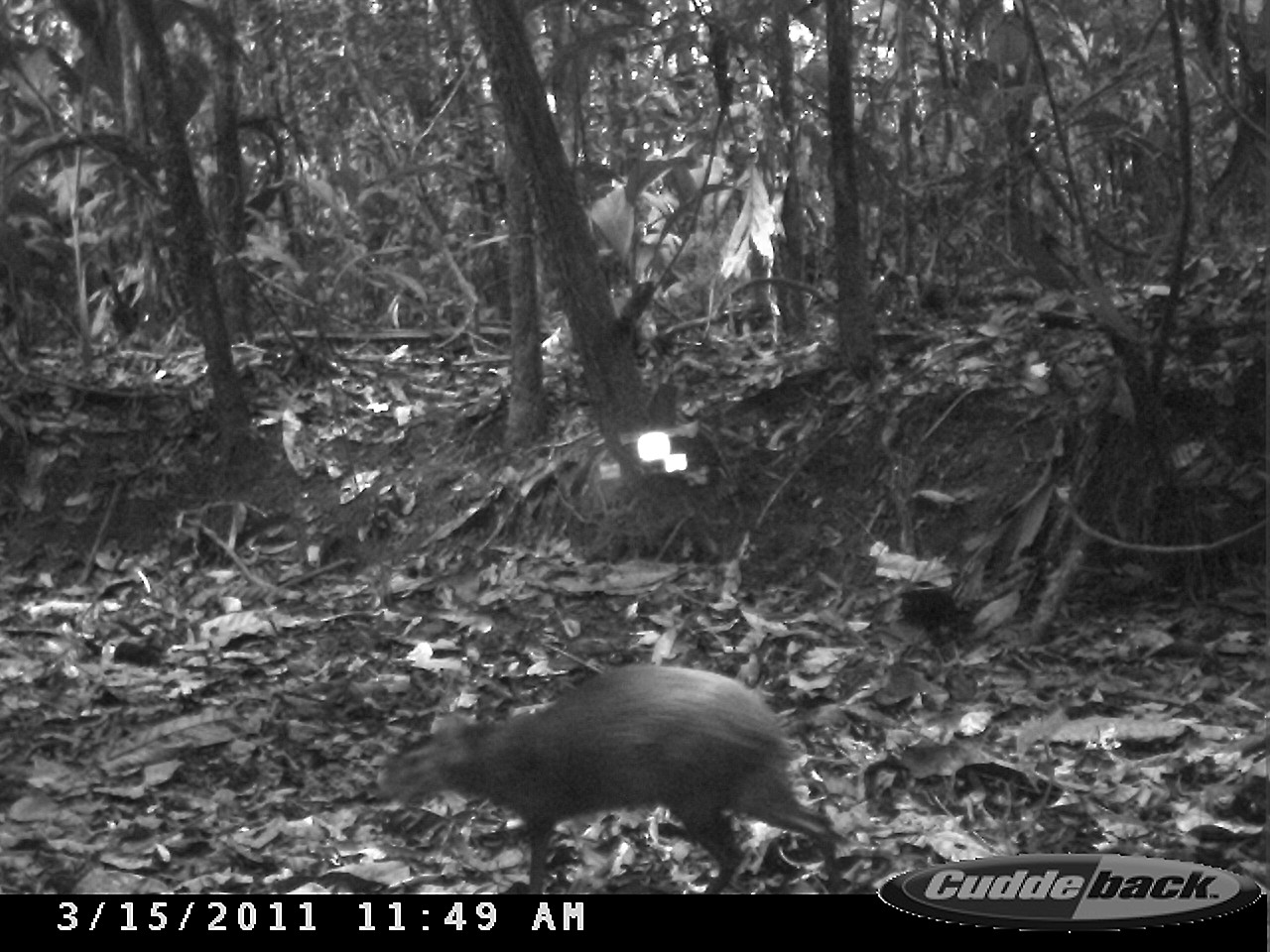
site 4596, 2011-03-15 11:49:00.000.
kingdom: Animalia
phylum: Chordata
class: Mammalia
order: Rodentia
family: Dasyproctidae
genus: Dasyprocta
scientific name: Dasyprocta leporina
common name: red-rumped agouti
Dasyprocta leporina (red-rumped agouti), count 1, age adult.